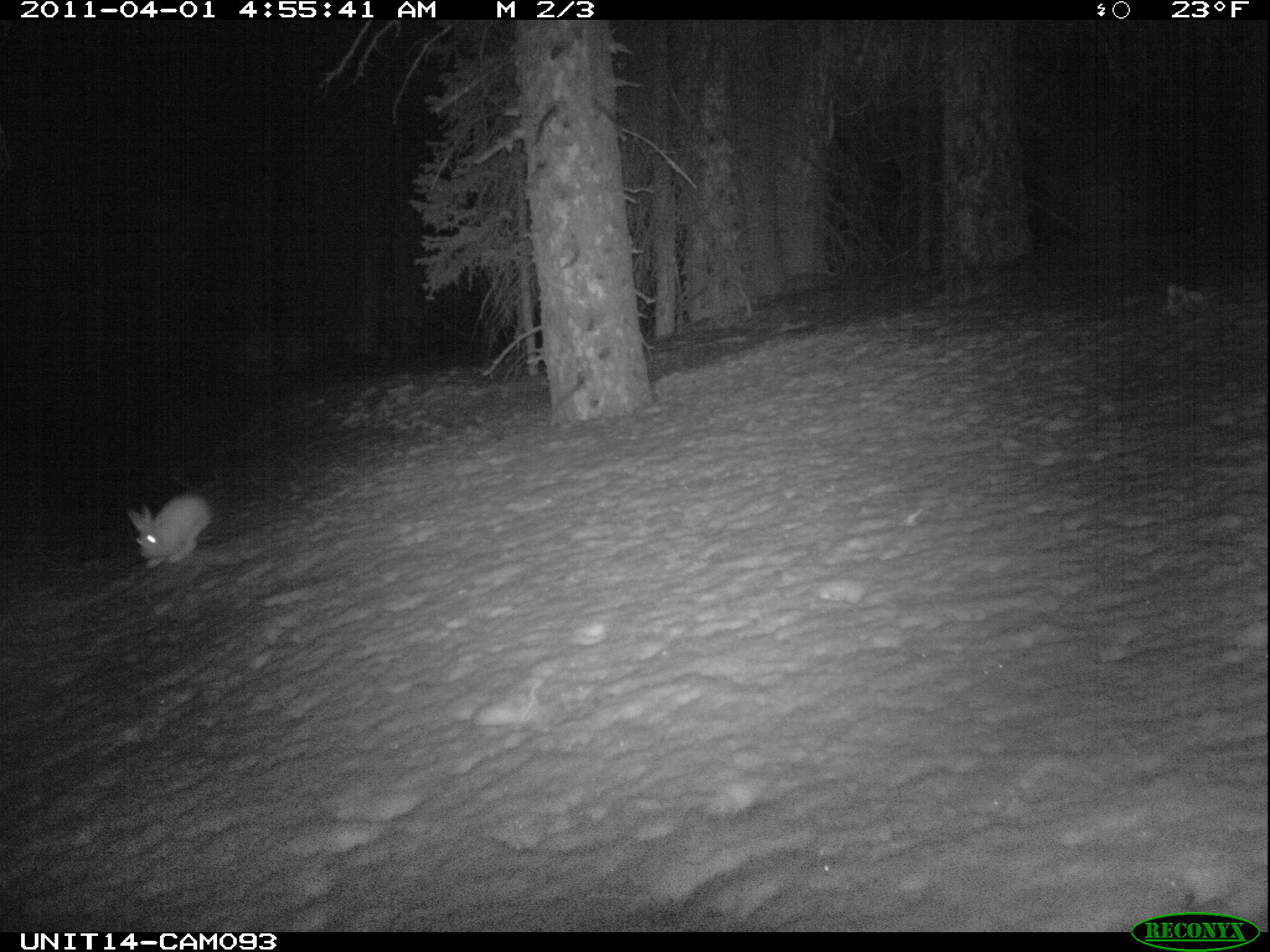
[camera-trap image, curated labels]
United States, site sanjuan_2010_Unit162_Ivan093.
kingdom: Animalia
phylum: Chordata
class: Mammalia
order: Lagomorpha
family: Leporidae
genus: Lepus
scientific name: Lepus americanus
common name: snowshoe hare